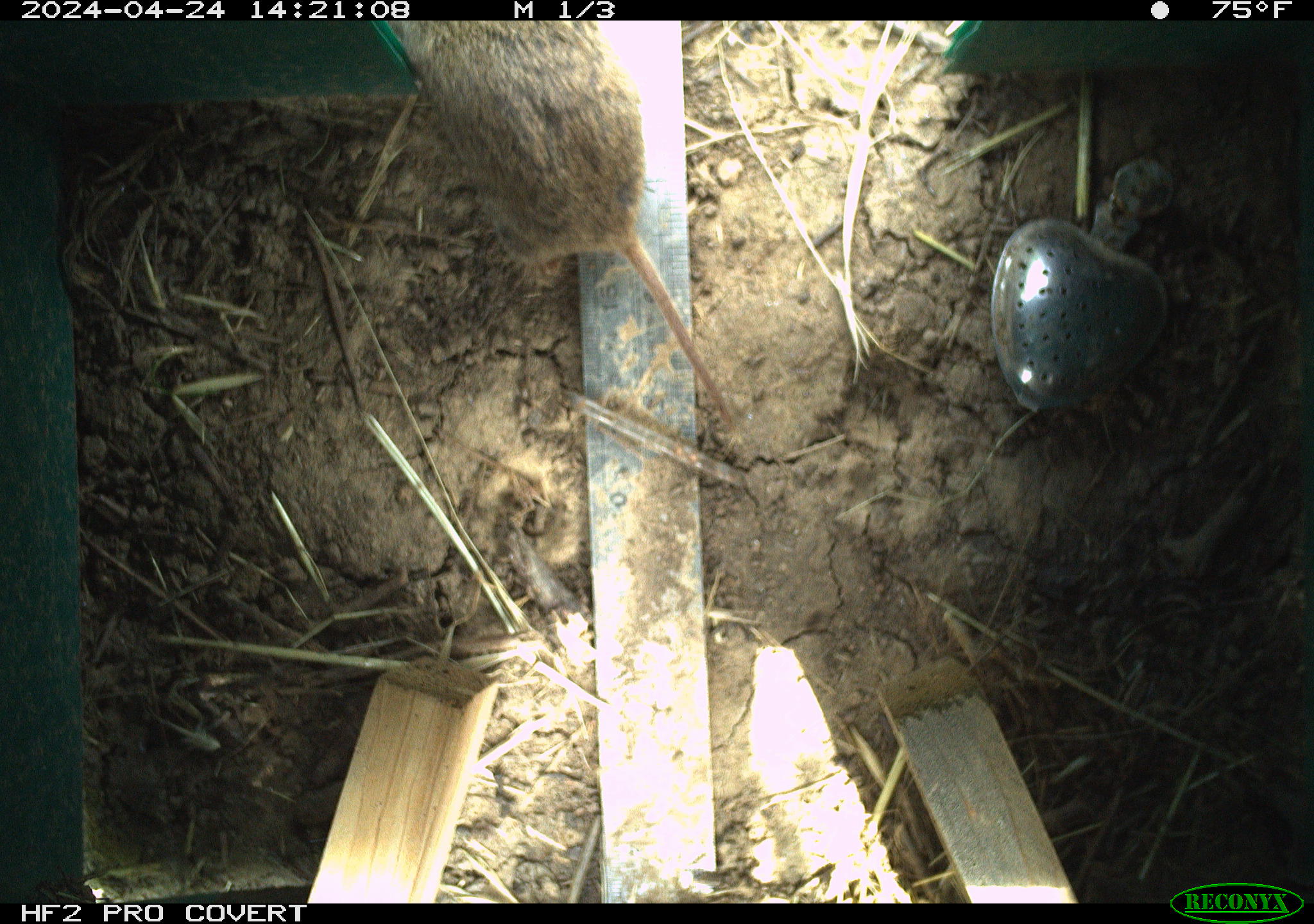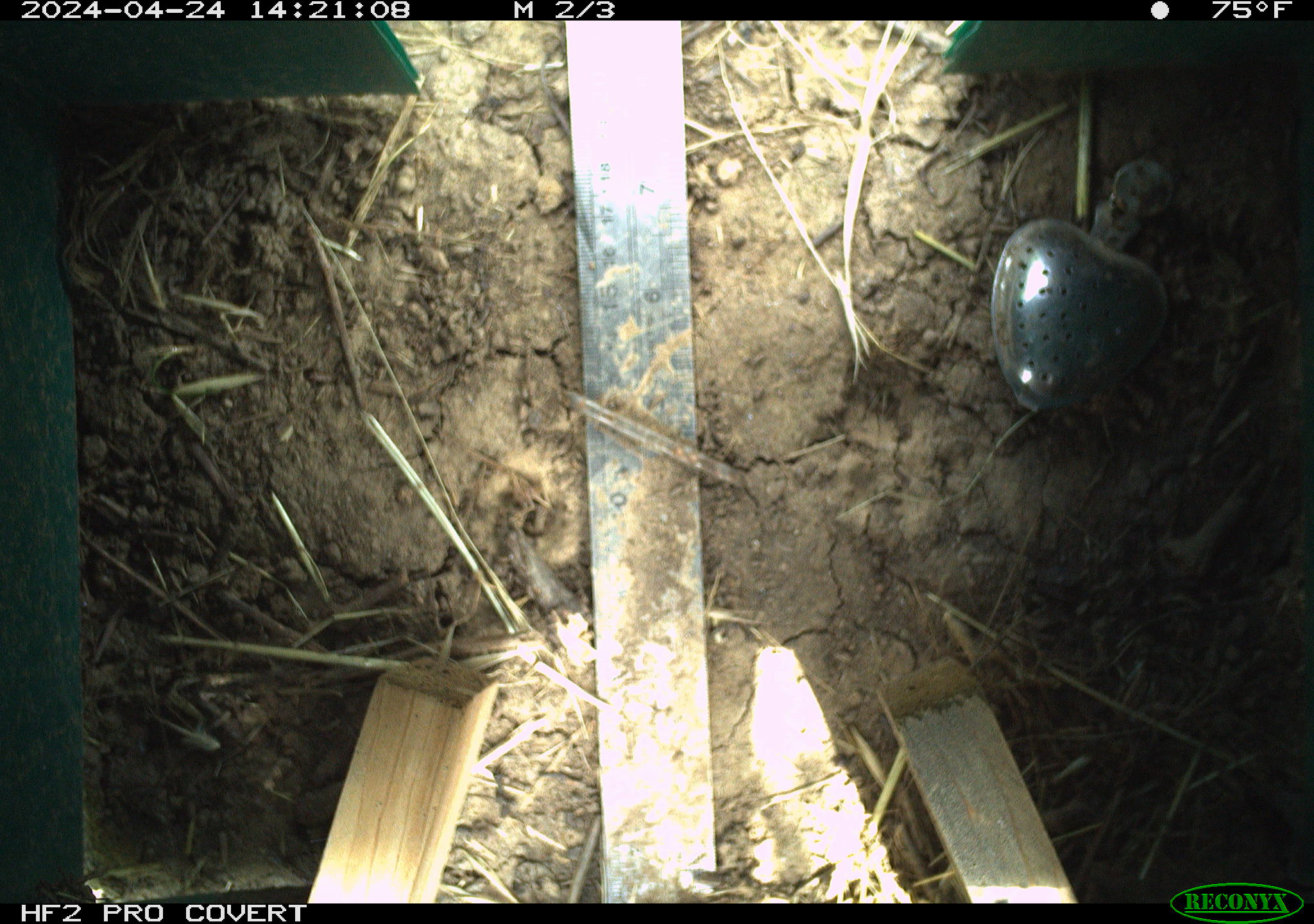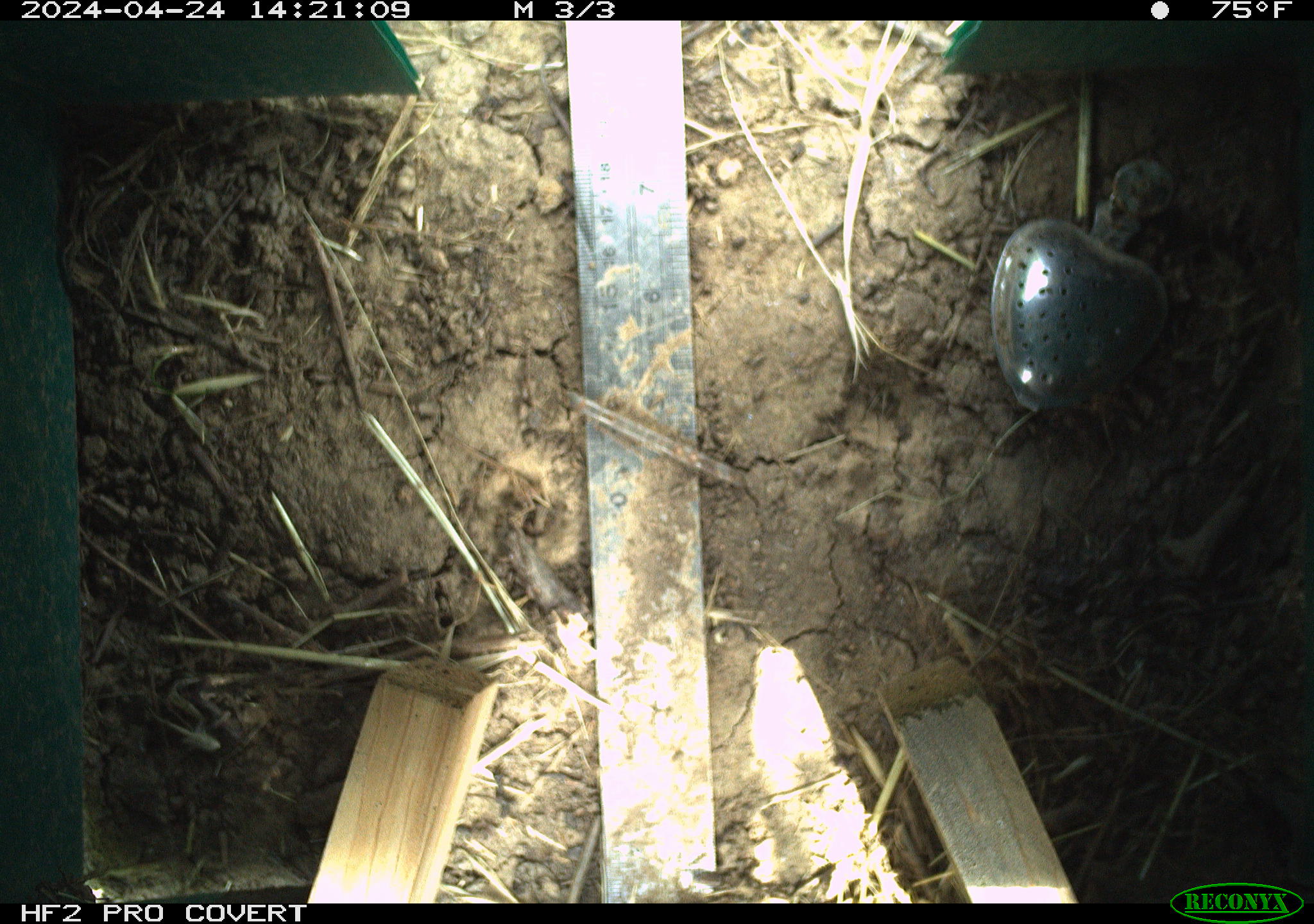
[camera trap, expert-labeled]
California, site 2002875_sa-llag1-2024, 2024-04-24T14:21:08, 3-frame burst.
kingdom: Animalia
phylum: Chordata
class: Mammalia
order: Rodentia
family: Cricetidae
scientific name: Arvicolinae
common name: voles, lemmings, and muskrats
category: arvicolinae subfamily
Arvicolinae subfamily (voles, lemmings, and muskrats) (Arvicolinae).